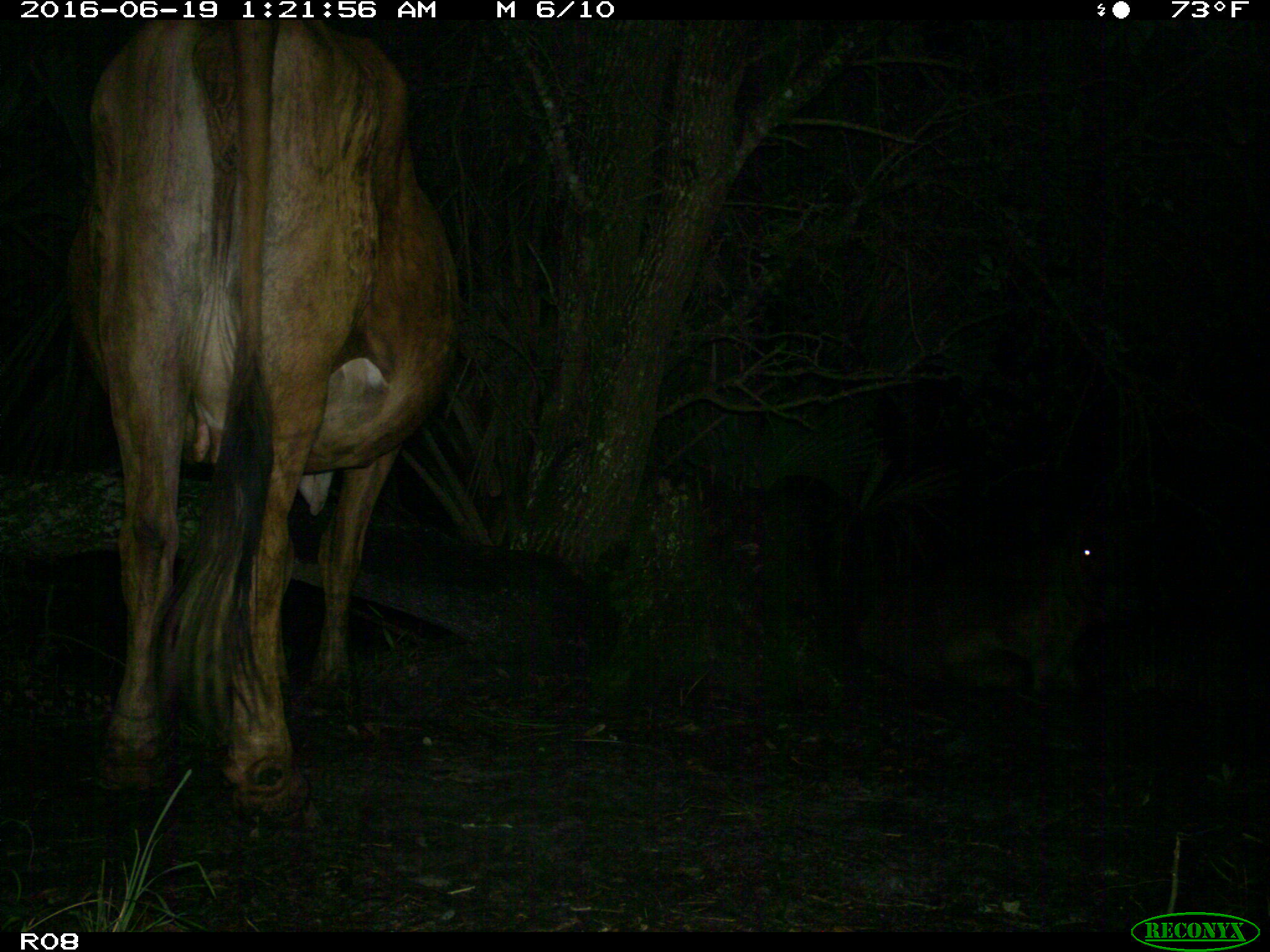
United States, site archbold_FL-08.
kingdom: Animalia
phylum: Chordata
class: Mammalia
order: Artiodactyla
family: Bovidae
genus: Bos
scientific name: Bos taurus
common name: domestic cow